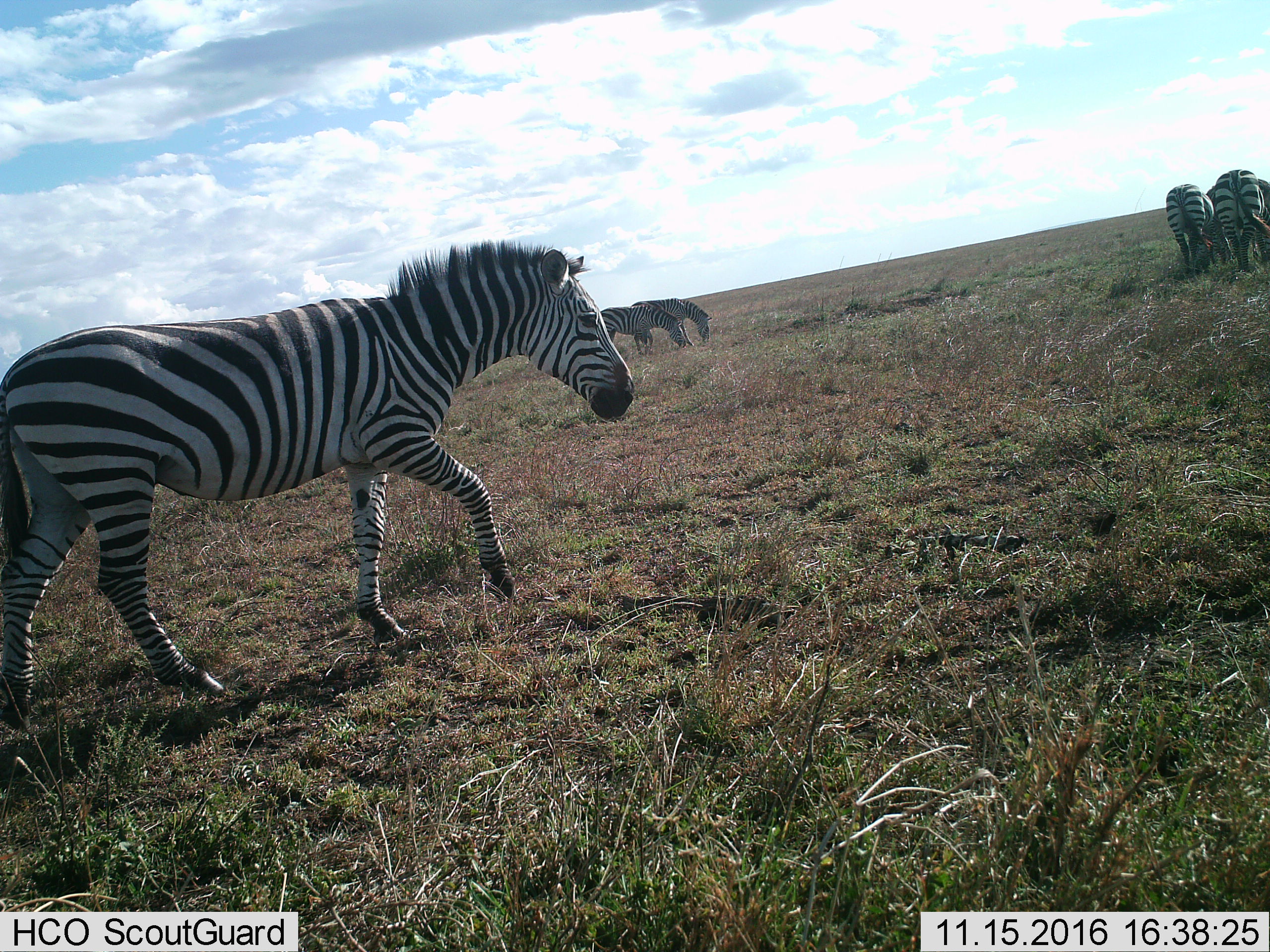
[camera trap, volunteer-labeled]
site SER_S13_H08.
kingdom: Animalia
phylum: Chordata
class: Mammalia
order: Perissodactyla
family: Equidae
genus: Equus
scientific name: Equus quagga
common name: plains zebra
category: zebraplains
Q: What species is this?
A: Zebraplains (plains zebra) (Equus quagga).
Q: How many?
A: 6.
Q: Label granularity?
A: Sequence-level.